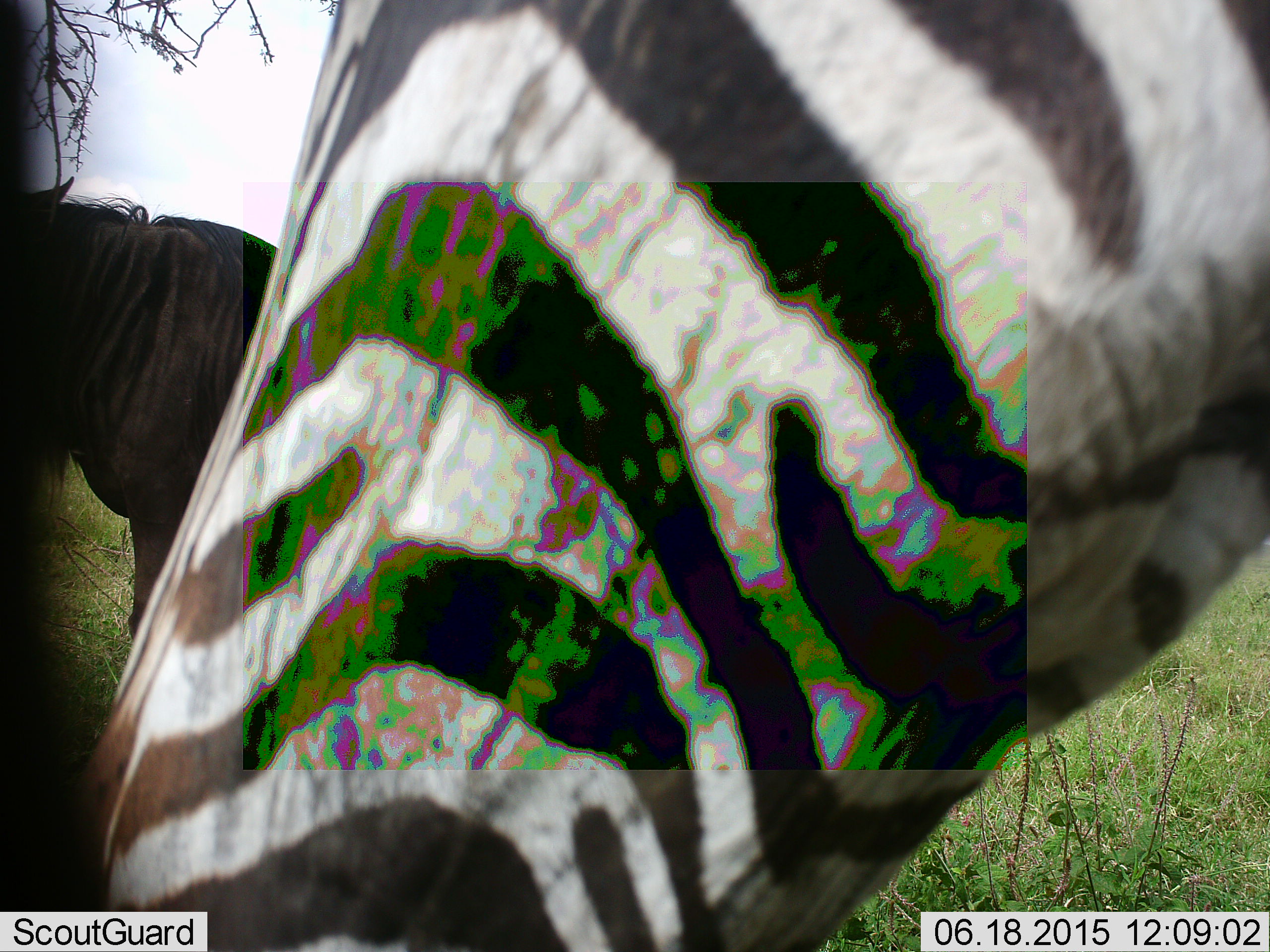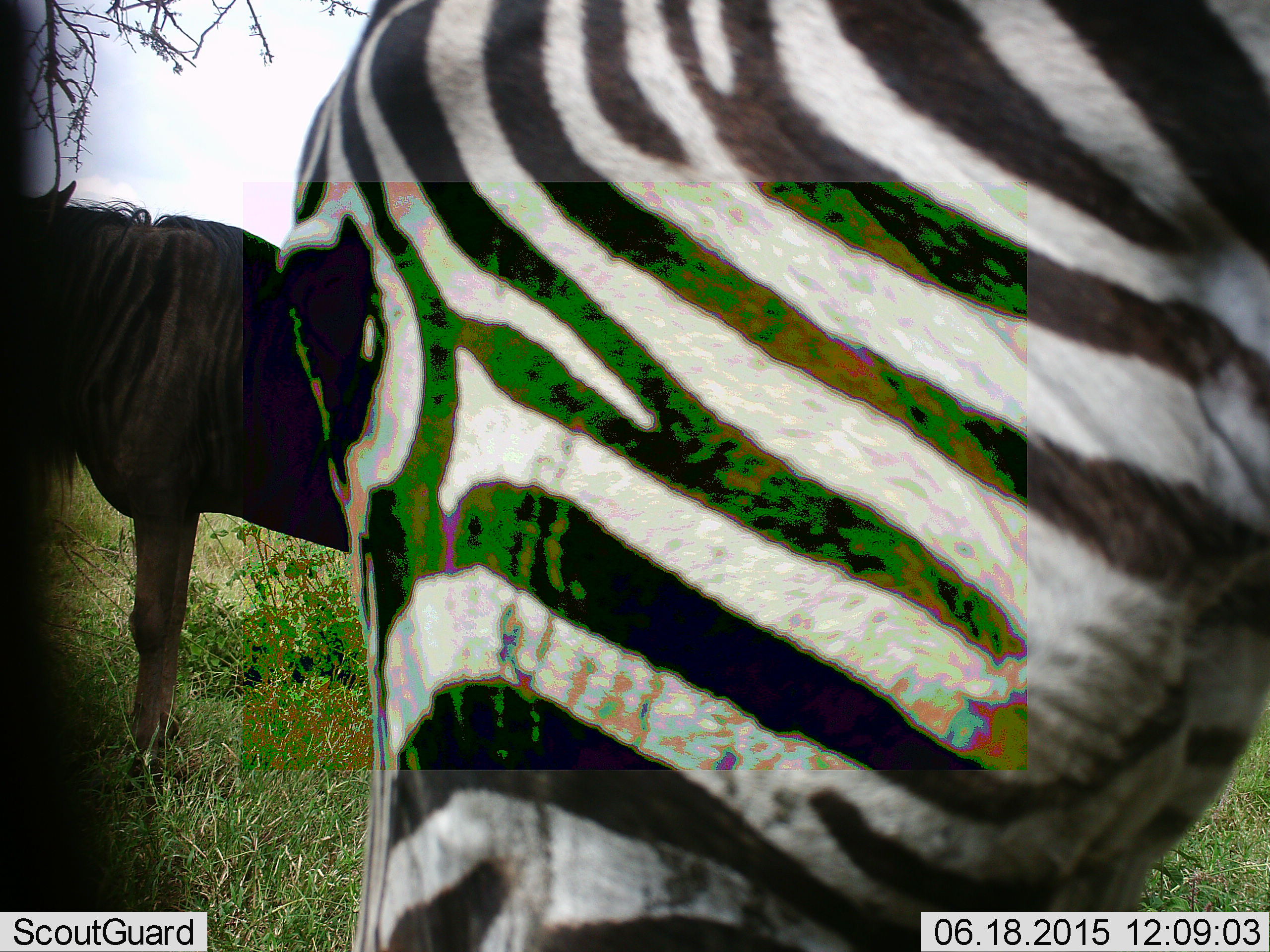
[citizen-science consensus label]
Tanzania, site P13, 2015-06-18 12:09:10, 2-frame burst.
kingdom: Animalia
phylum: Chordata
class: Mammalia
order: Artiodactyla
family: Bovidae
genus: Connochaetes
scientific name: Connochaetes taurinus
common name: blue wildebeest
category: wildebeest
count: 1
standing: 100%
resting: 0%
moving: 10%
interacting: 0%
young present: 0%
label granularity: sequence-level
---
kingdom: Animalia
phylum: Chordata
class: Mammalia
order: Perissodactyla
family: Equidae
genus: Equus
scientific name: Equus quagga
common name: plains zebra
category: zebra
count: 1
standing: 64%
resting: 0%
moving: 21%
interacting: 7%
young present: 7%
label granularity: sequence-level